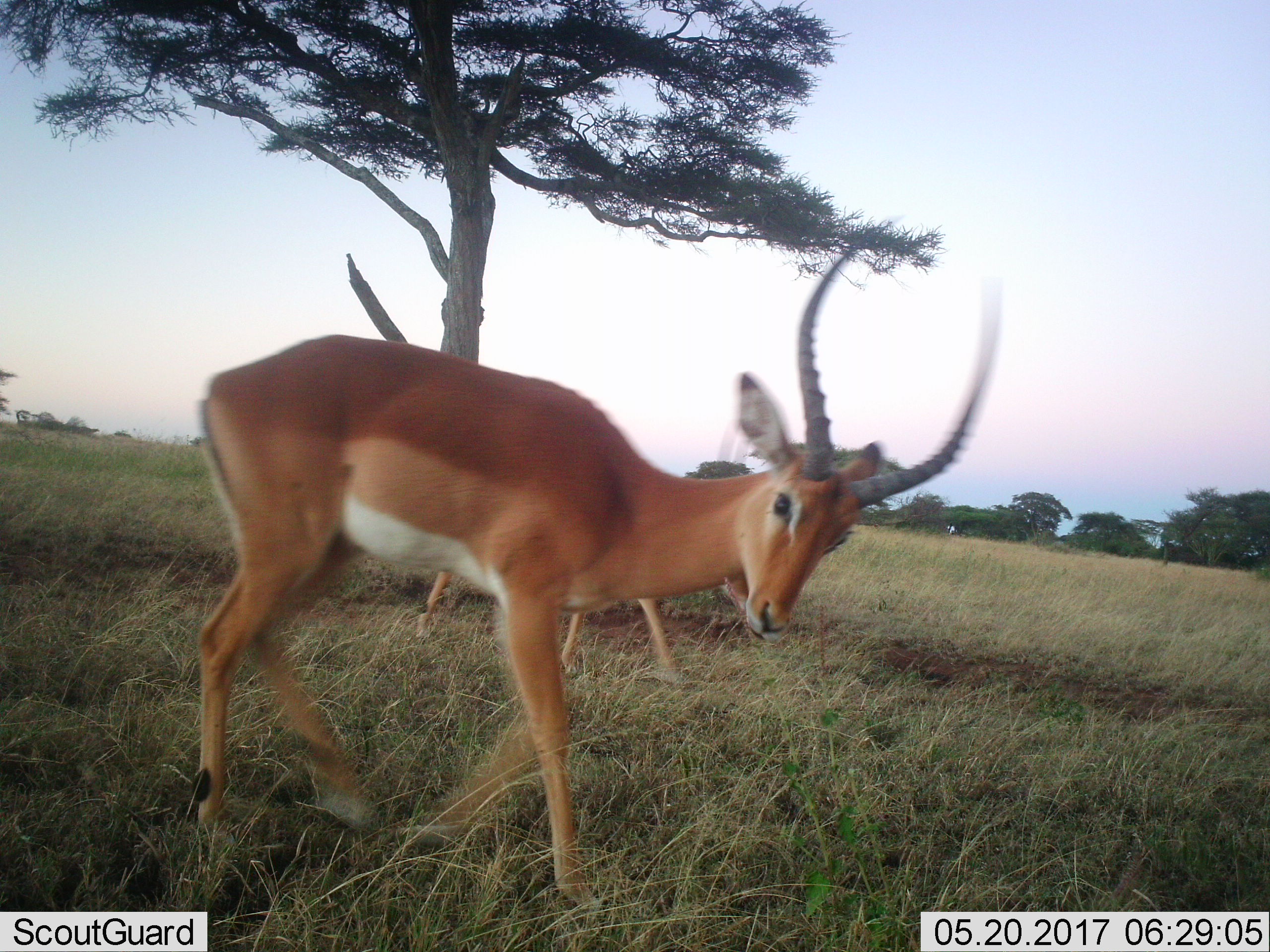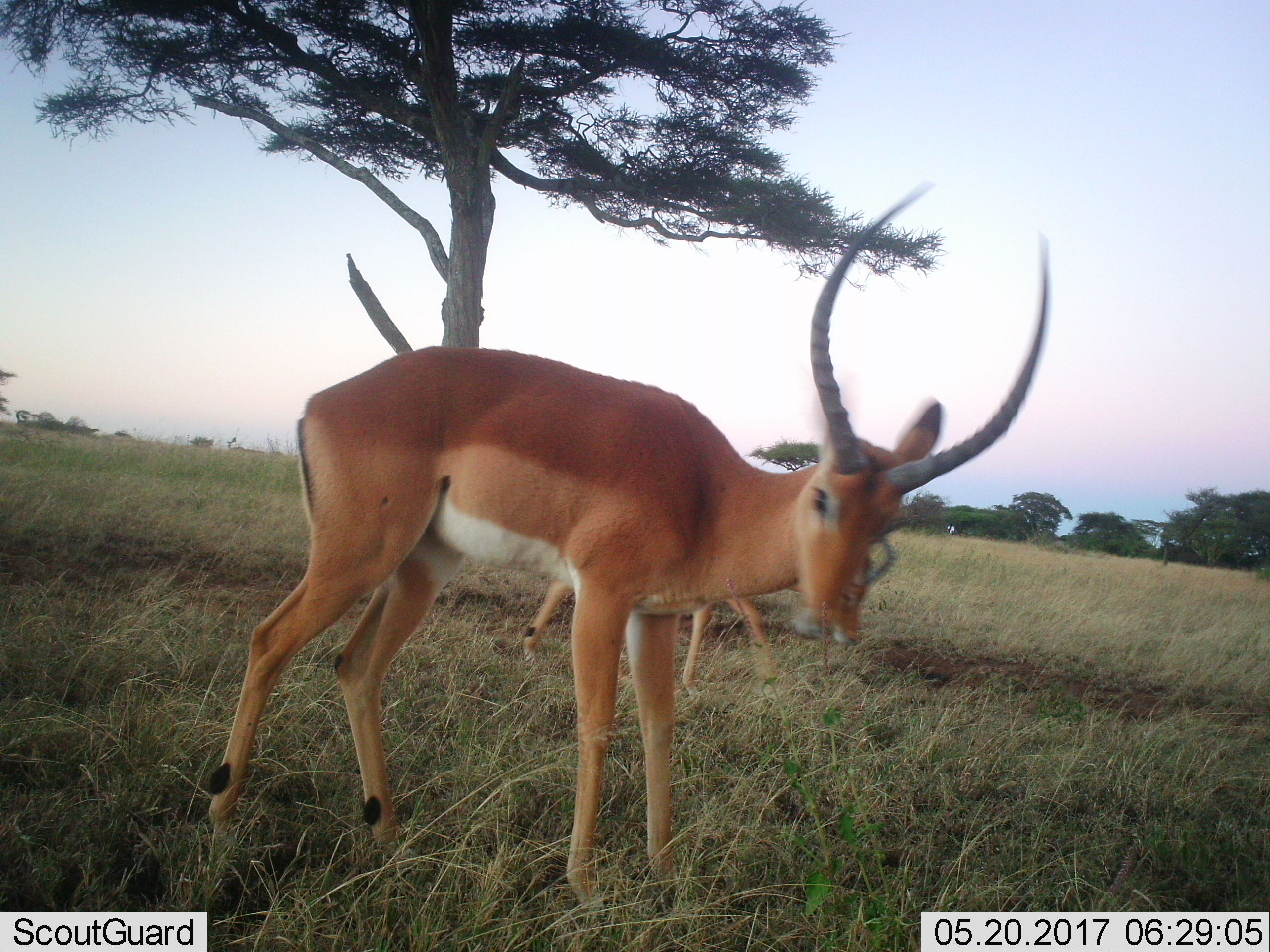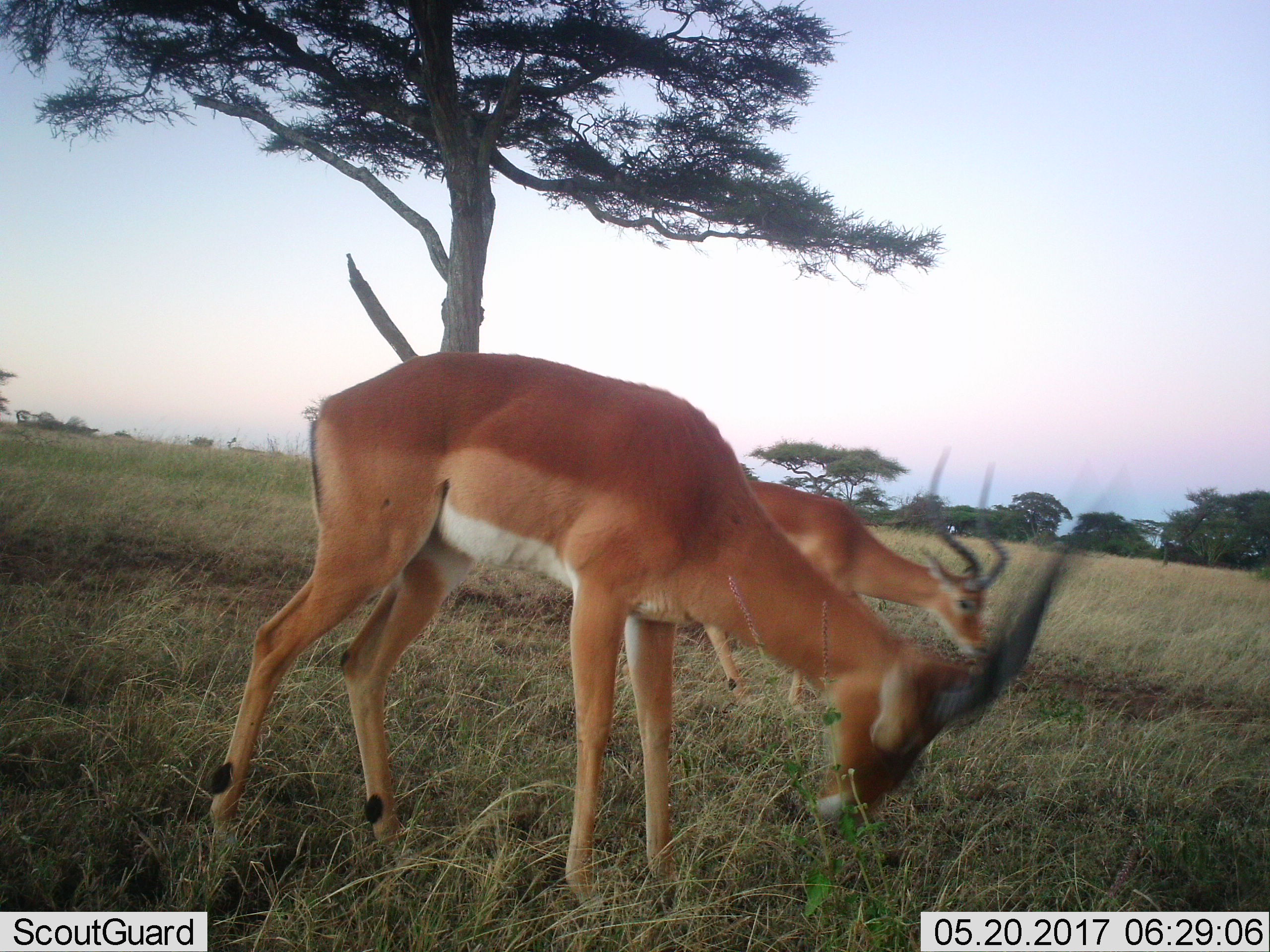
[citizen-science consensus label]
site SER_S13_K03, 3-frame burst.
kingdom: Animalia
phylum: Chordata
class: Mammalia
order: Artiodactyla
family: Bovidae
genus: Aepyceros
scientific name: Aepyceros melampus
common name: impala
Impala (Aepyceros melampus), count 2. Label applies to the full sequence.